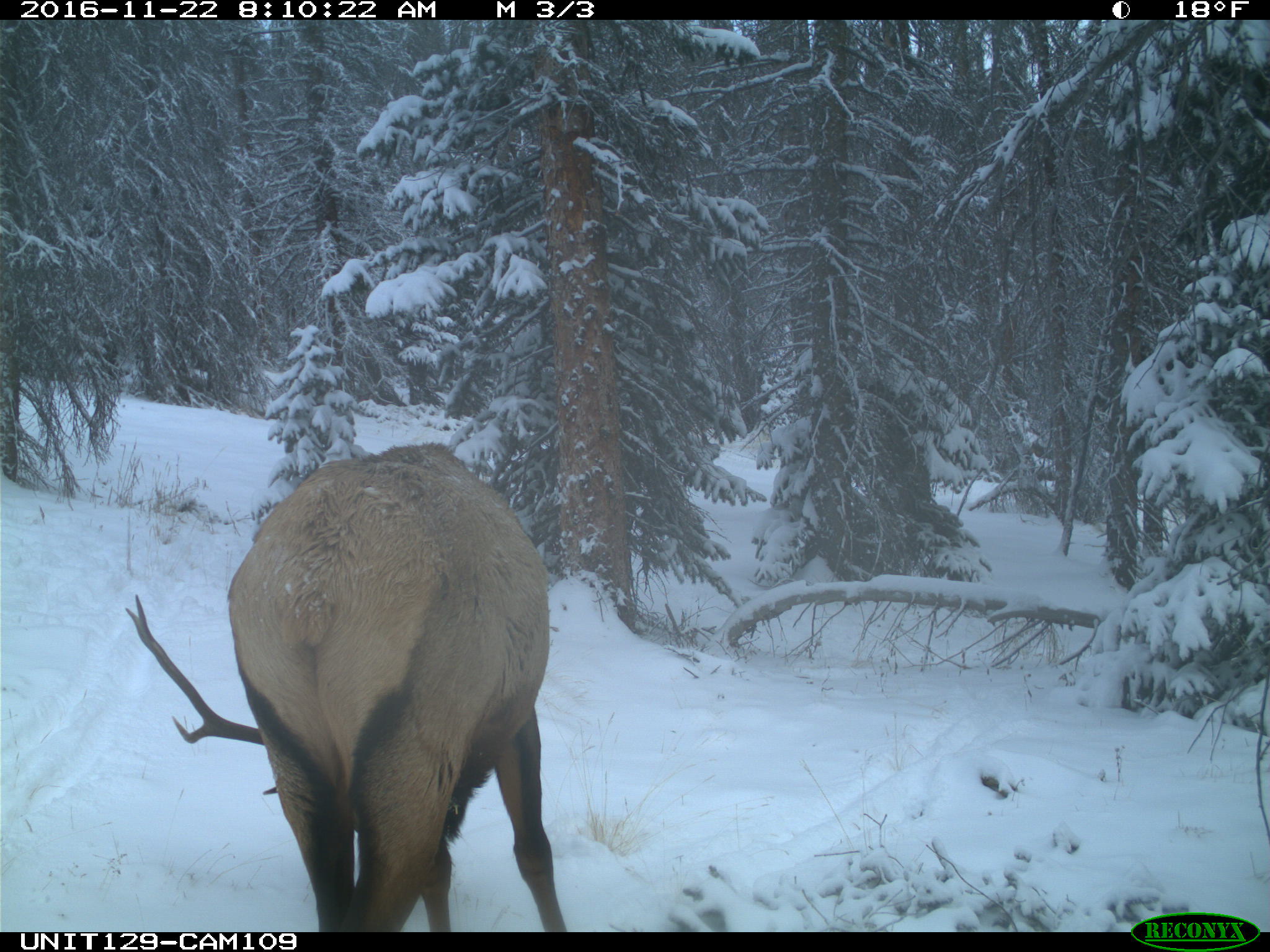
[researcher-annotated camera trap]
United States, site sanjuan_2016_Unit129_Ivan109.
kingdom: Animalia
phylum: Chordata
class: Mammalia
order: Artiodactyla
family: Cervidae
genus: Cervus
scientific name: Cervus elaphus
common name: red deer